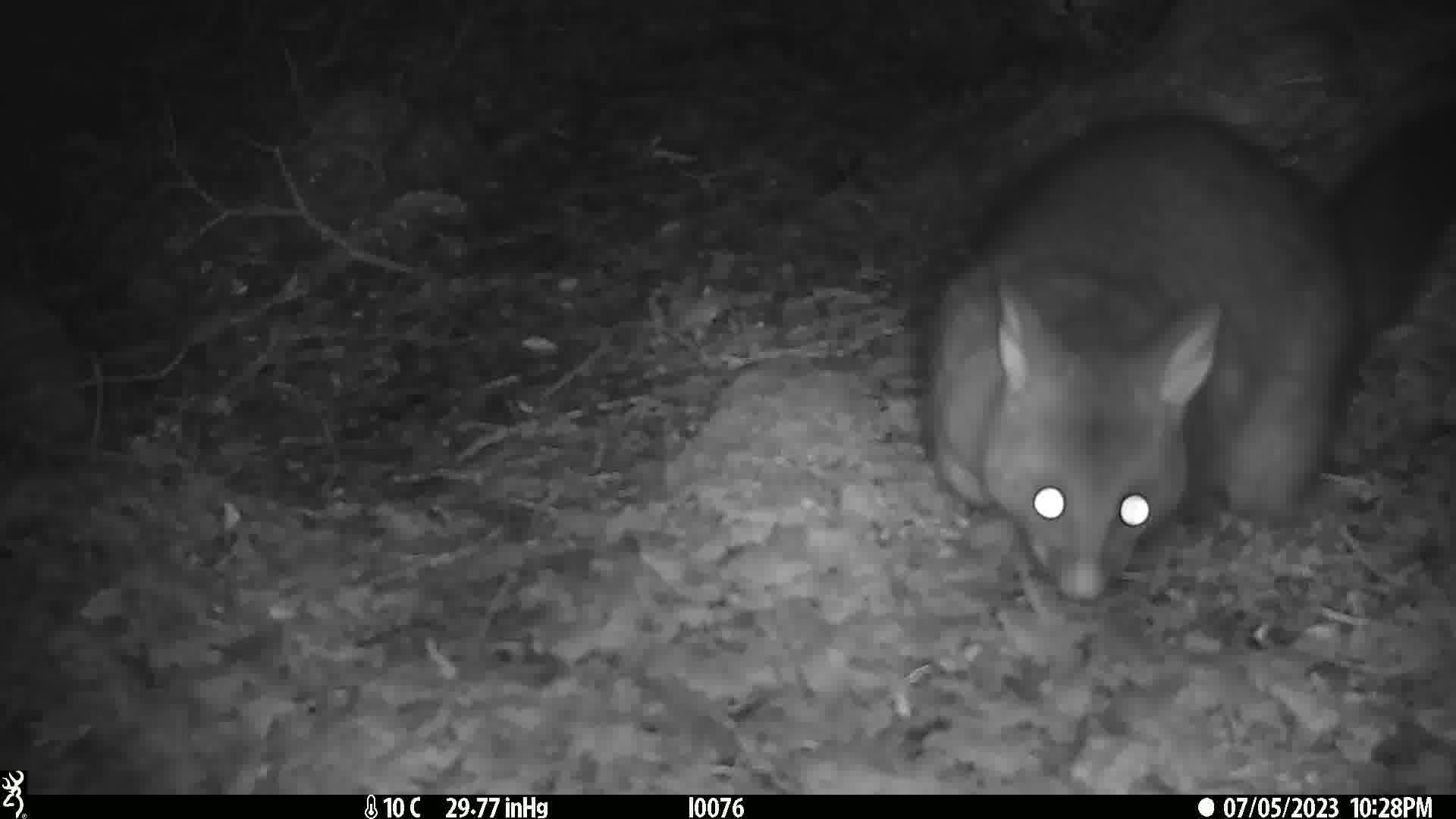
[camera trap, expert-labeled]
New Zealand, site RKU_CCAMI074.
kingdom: Animalia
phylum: Chordata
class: Mammalia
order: Diprotodontia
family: Phalangeridae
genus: Trichosurus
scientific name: Trichosurus vulpecula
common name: common brushtail possum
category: possum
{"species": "possum (common brushtail possum) (Trichosurus vulpecula)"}